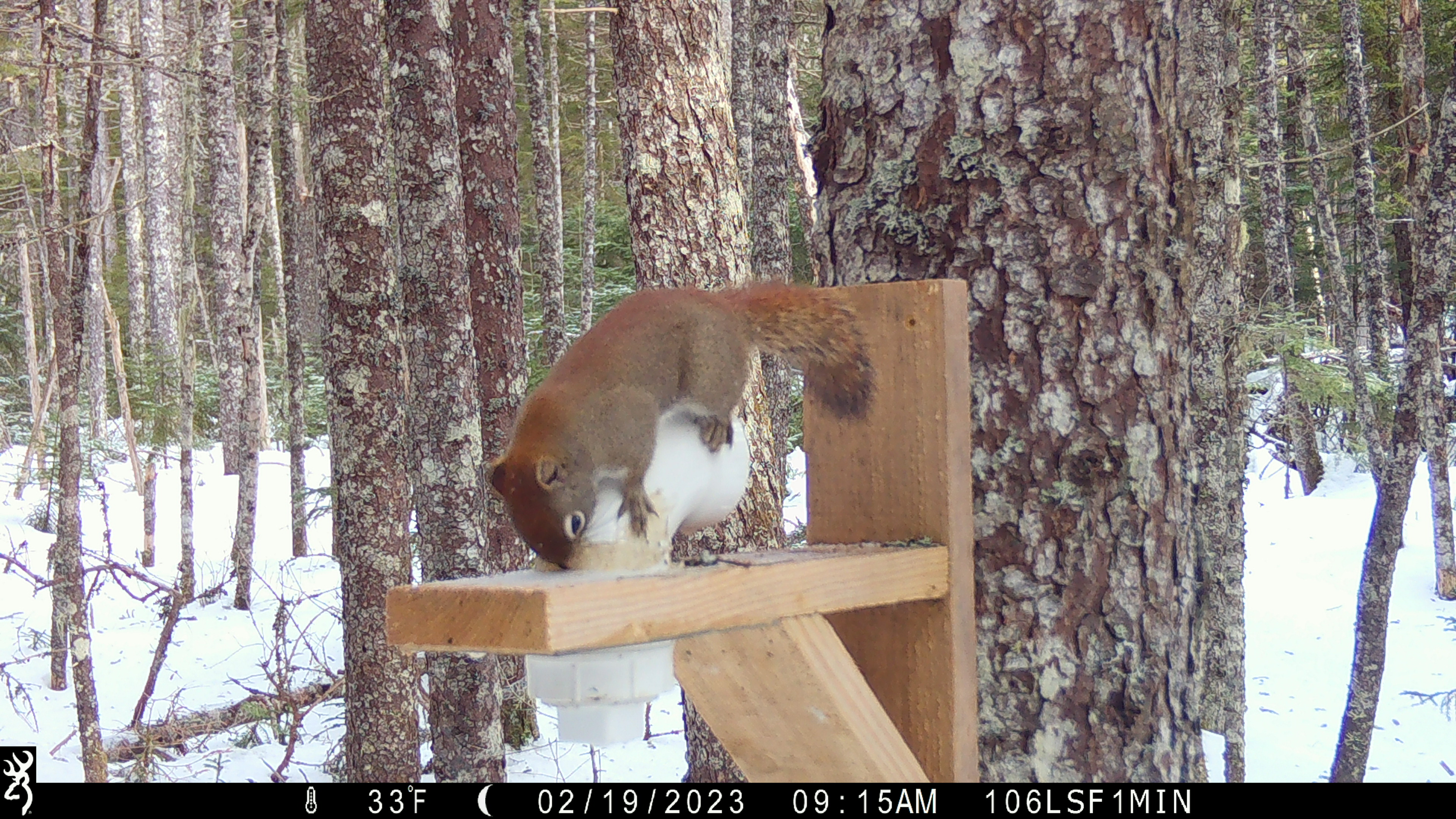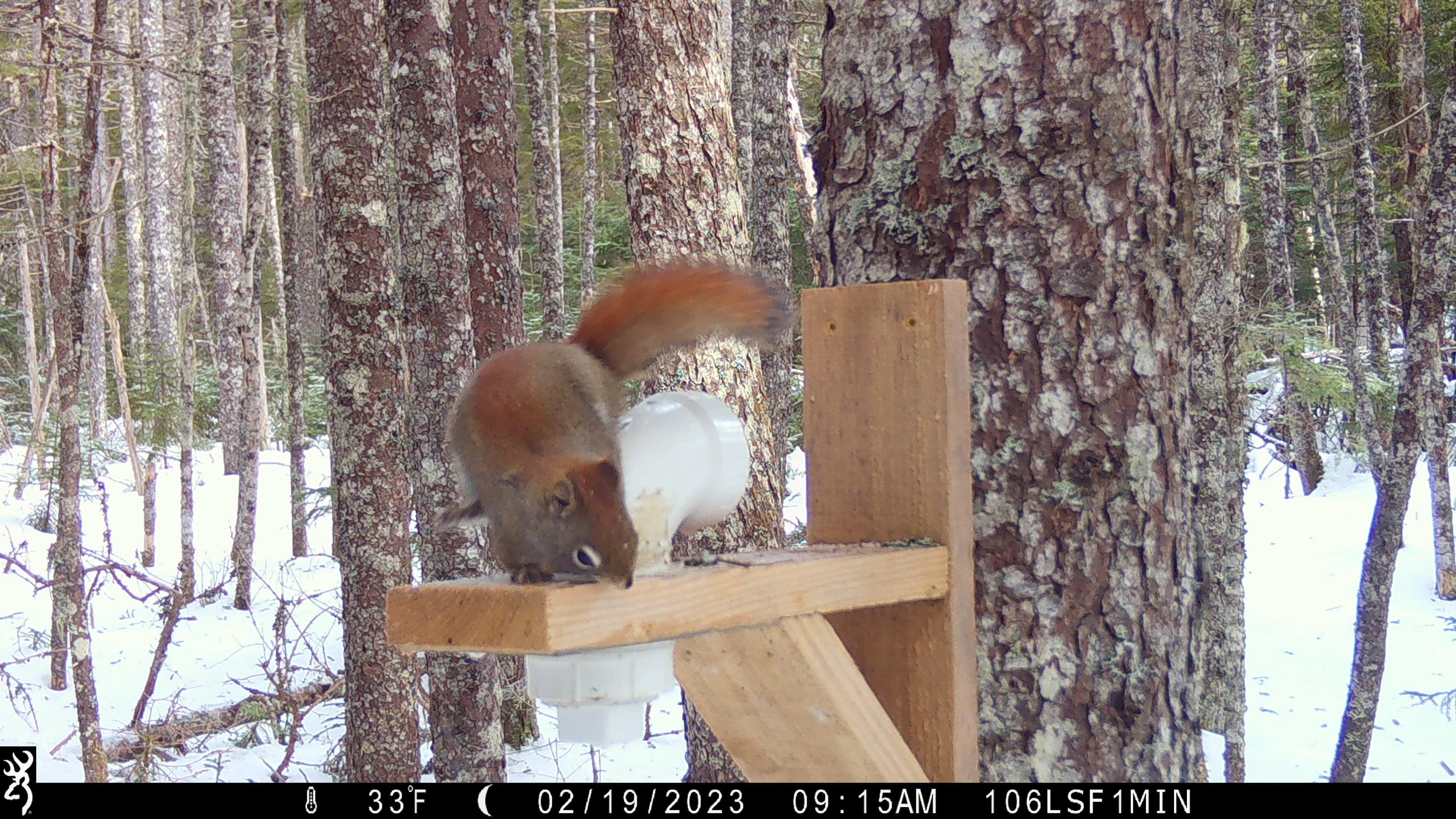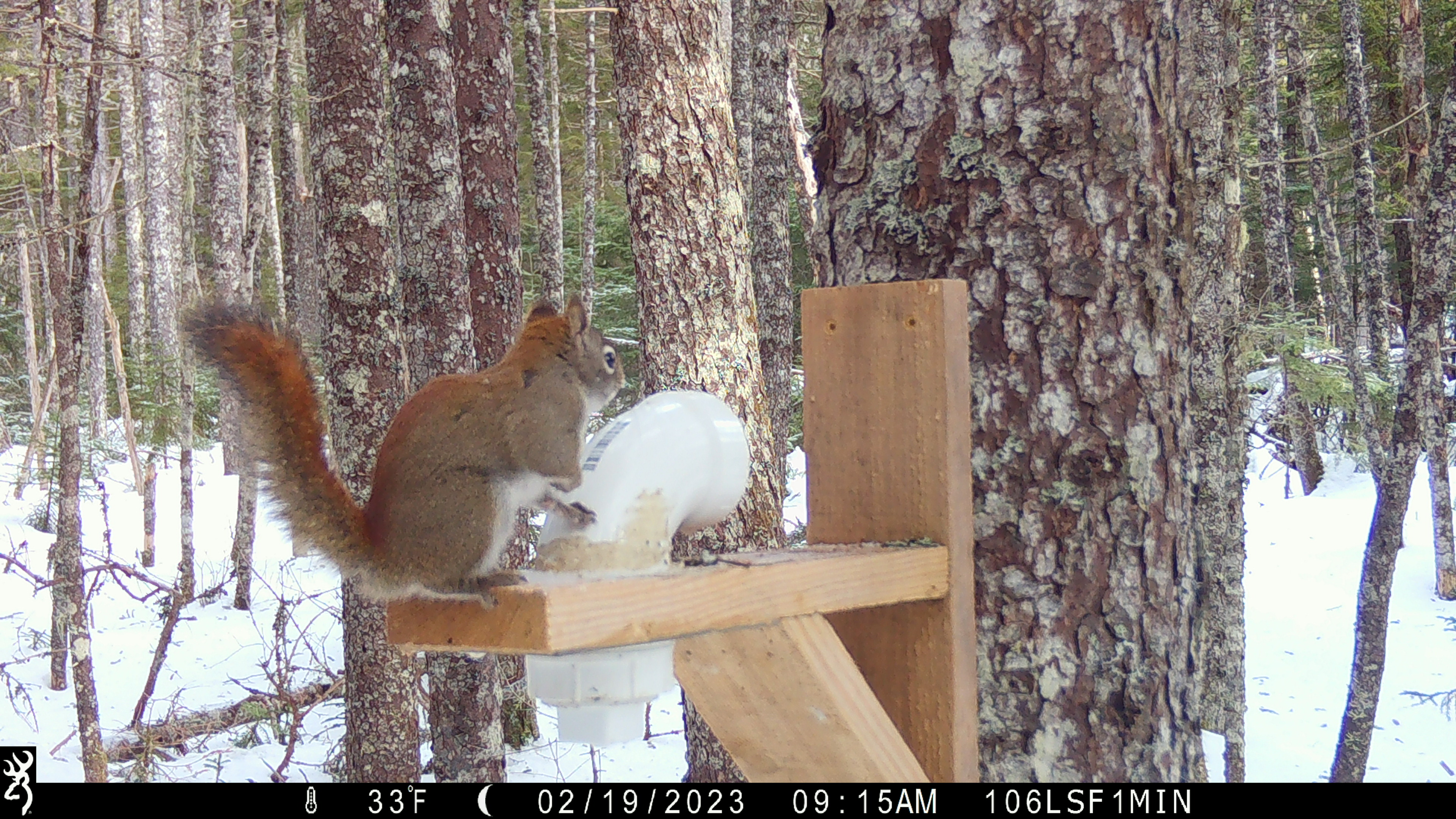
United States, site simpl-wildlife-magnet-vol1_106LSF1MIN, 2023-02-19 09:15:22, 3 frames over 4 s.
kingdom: Animalia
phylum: Chordata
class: Mammalia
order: Rodentia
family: Sciuridae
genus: Tamiasciurus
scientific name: Tamiasciurus hudsonicus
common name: red squirrel